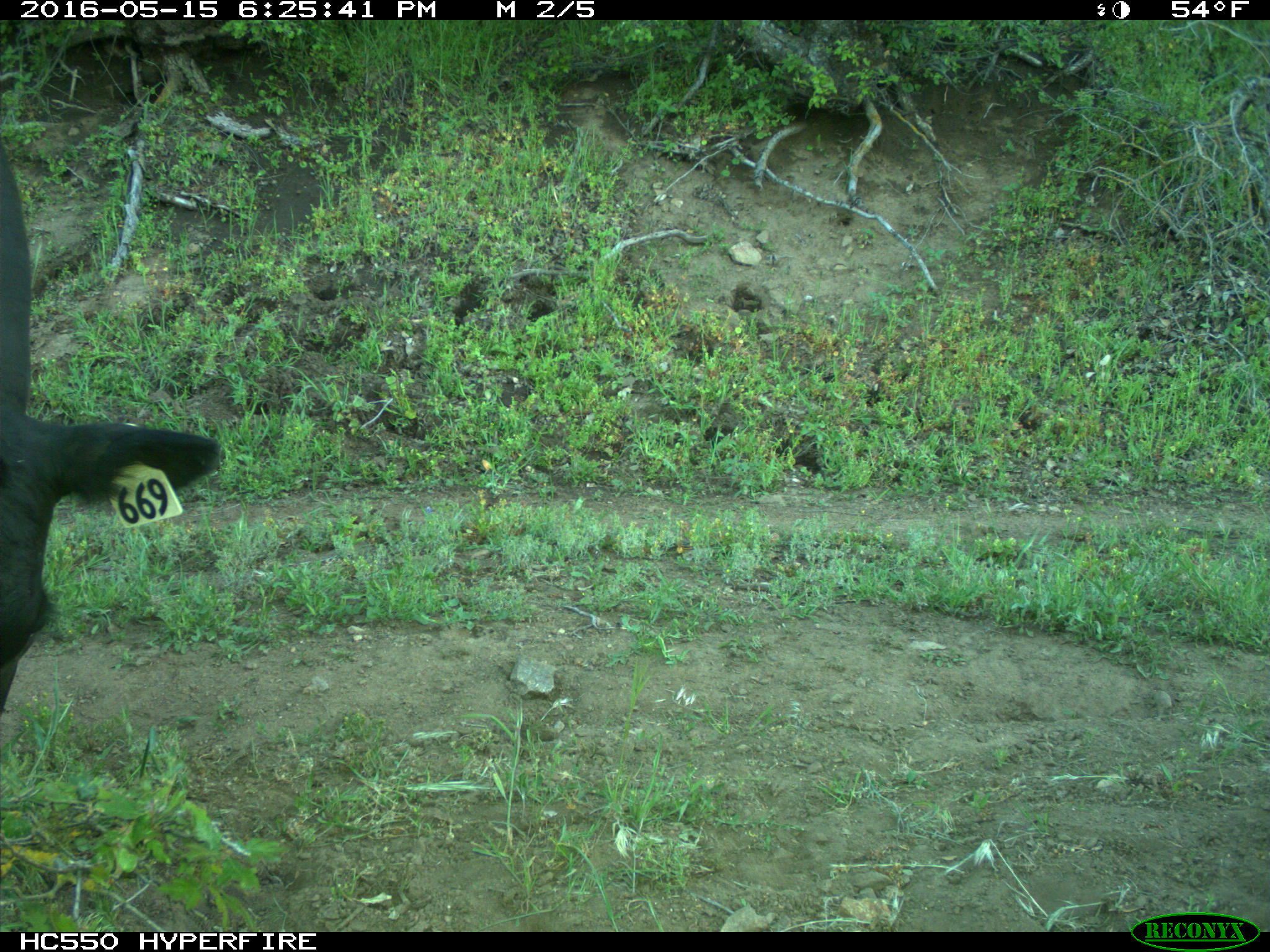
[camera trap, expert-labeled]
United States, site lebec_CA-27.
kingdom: Animalia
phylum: Chordata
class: Mammalia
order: Artiodactyla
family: Bovidae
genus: Bos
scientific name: Bos taurus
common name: domestic cow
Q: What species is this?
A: Bos taurus (domestic cow).